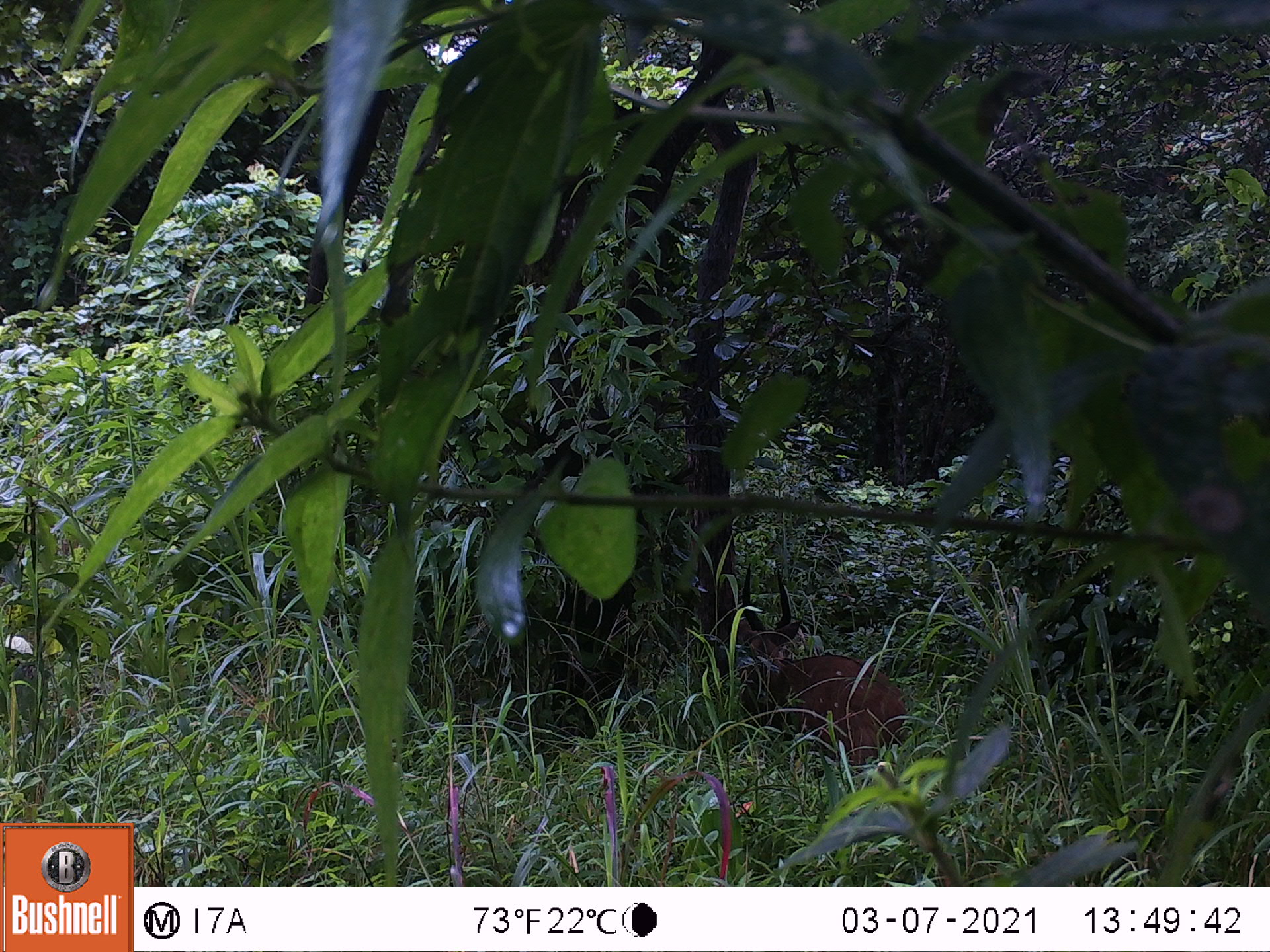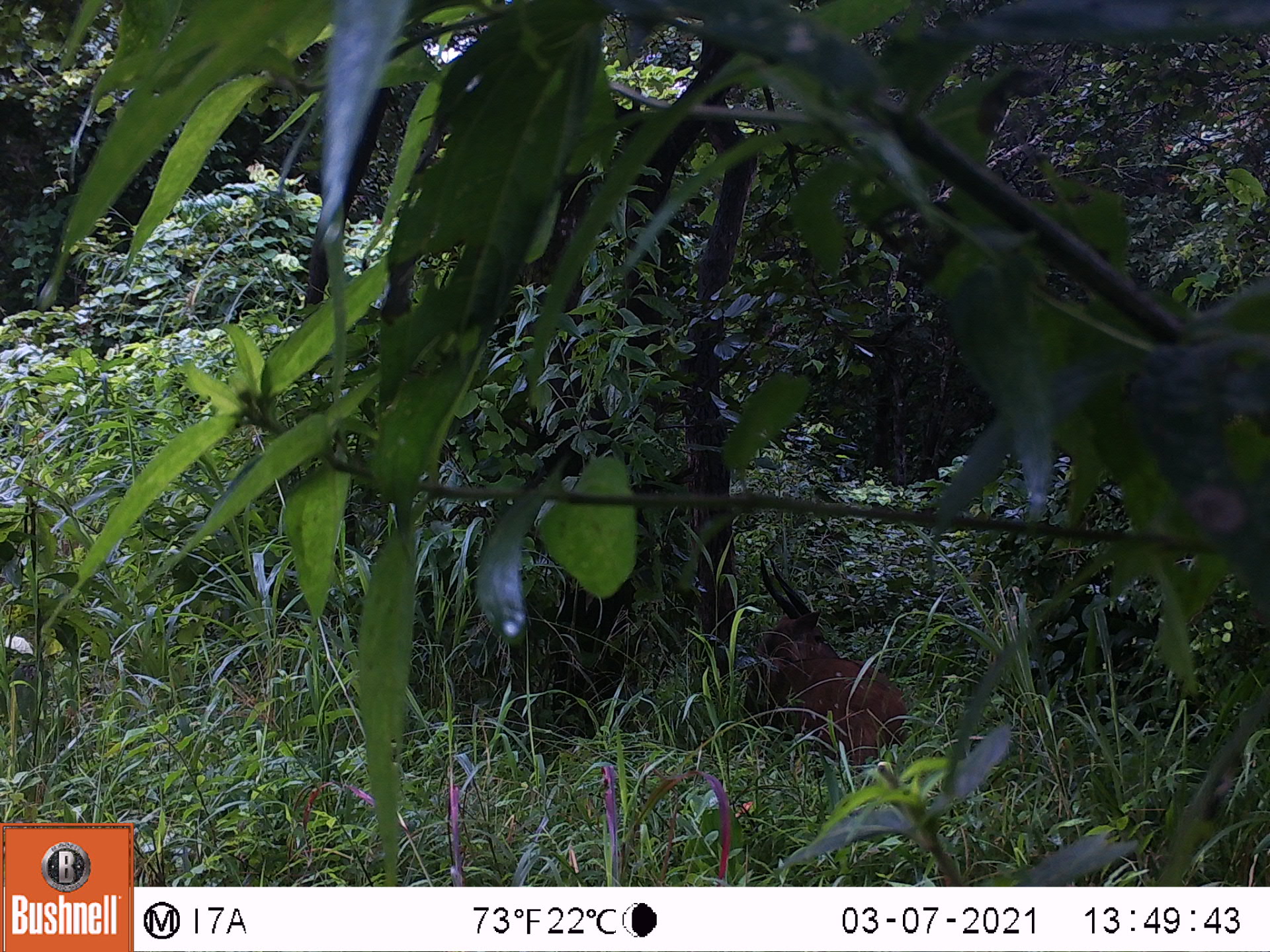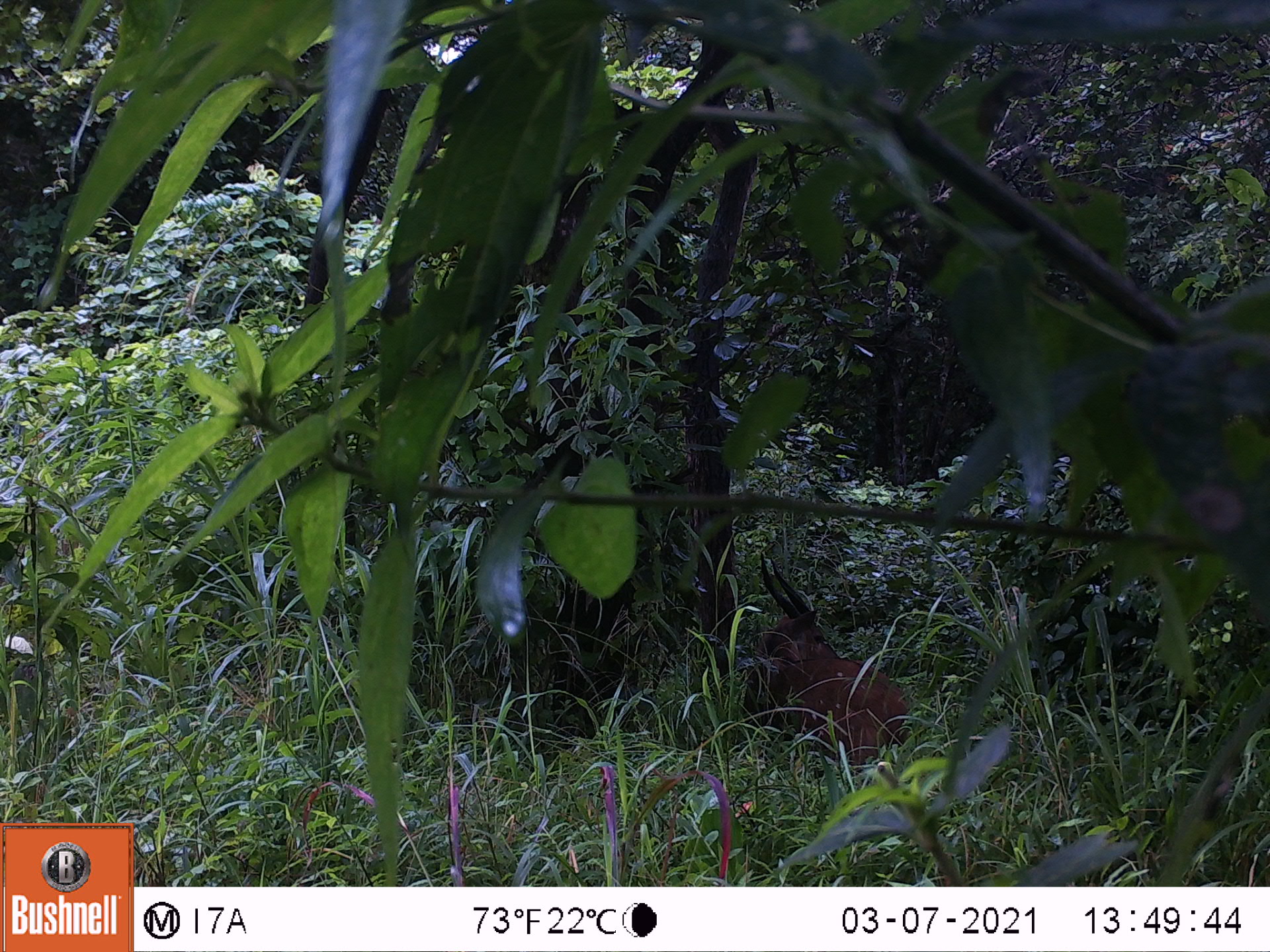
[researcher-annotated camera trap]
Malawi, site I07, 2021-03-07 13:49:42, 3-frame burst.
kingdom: Animalia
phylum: Chordata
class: Mammalia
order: Artiodactyla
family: Bovidae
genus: Tragelaphus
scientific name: Tragelaphus sylvaticus sylvaticus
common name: cape bushbuck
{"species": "cape bushbuck (Tragelaphus sylvaticus sylvaticus)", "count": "1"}